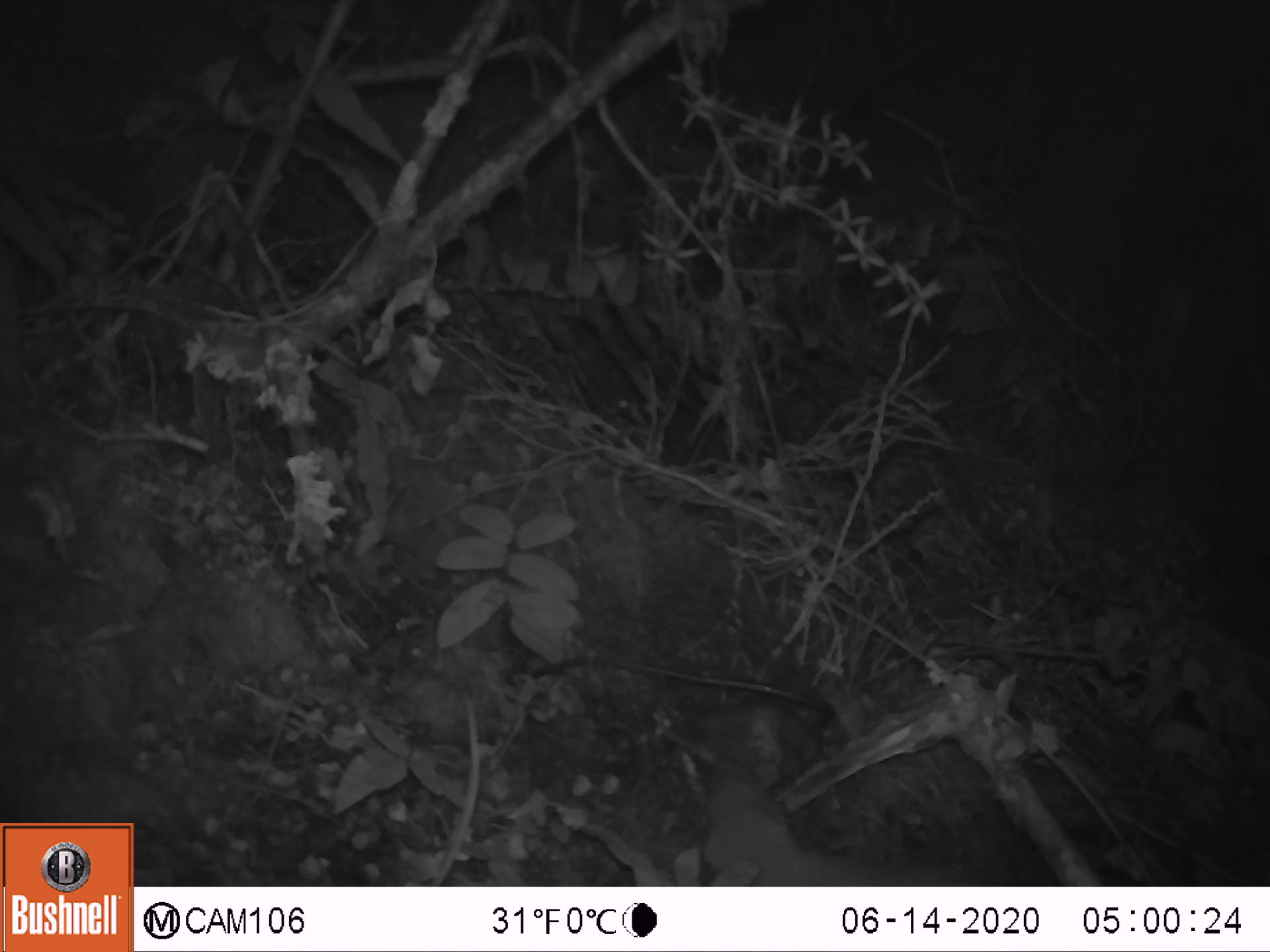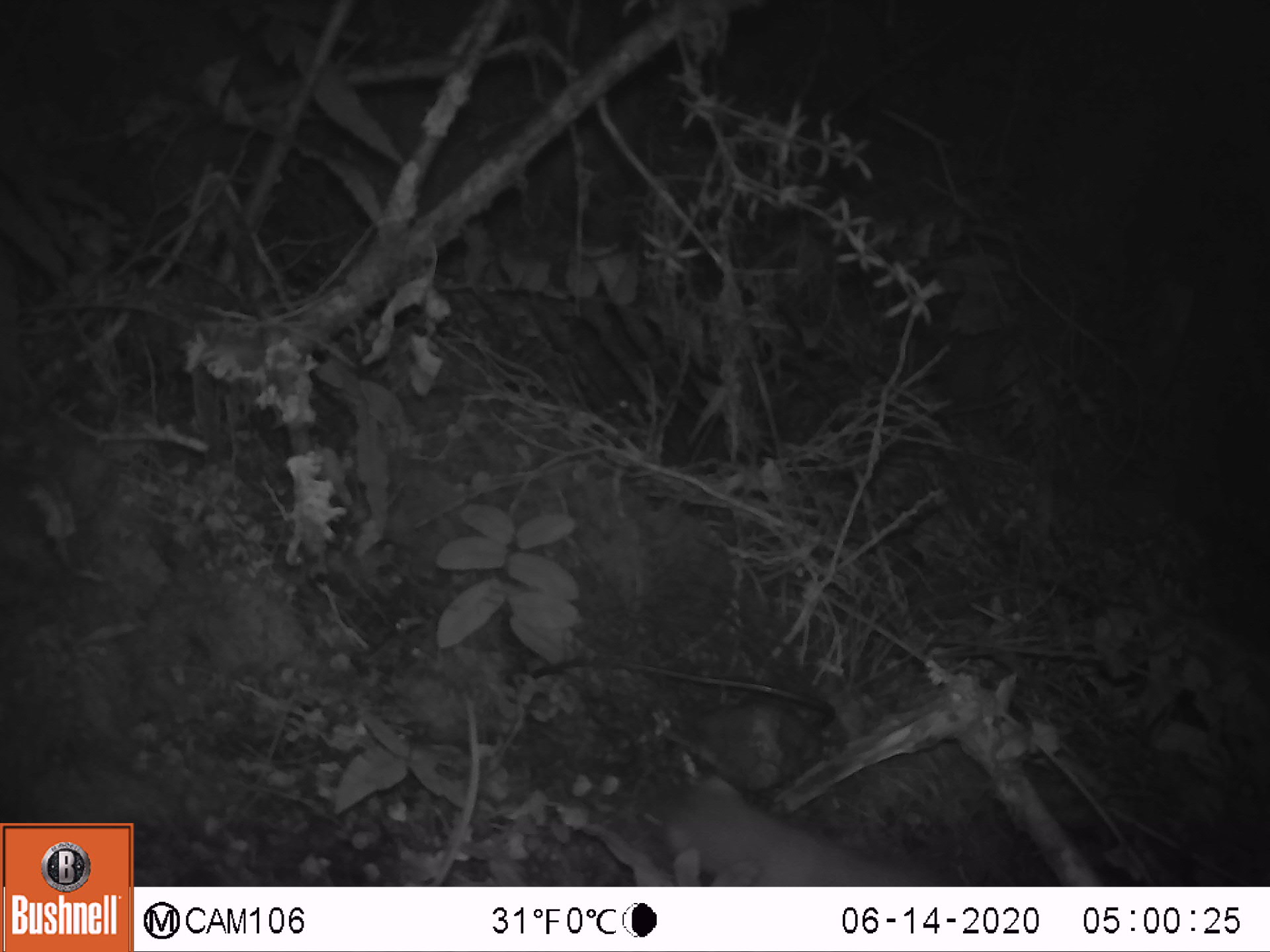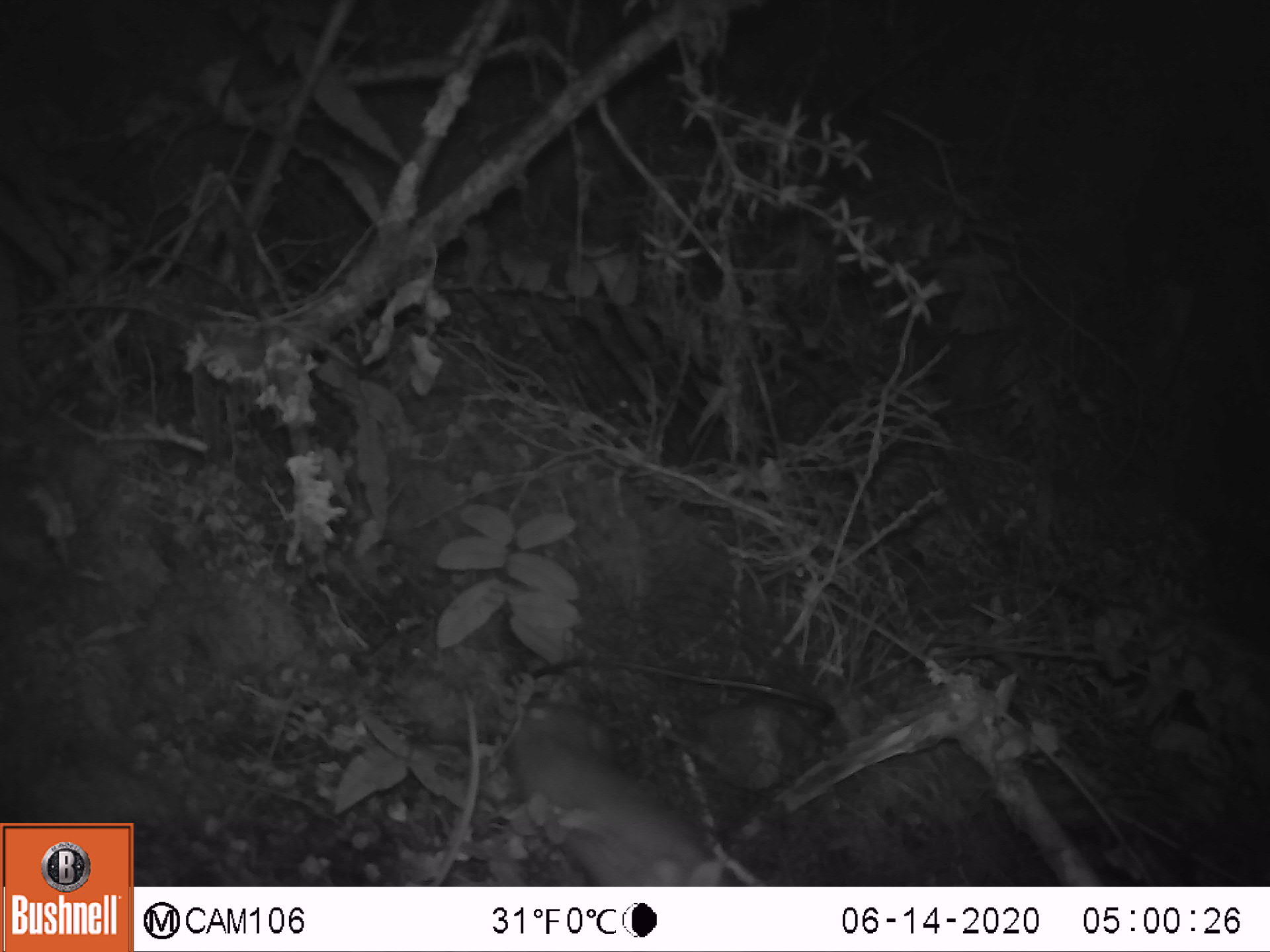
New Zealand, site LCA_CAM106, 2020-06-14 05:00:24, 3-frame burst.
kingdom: Animalia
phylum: Chordata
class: Mammalia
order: Carnivora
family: Mustelidae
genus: Mustela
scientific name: Mustela erminea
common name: stoat